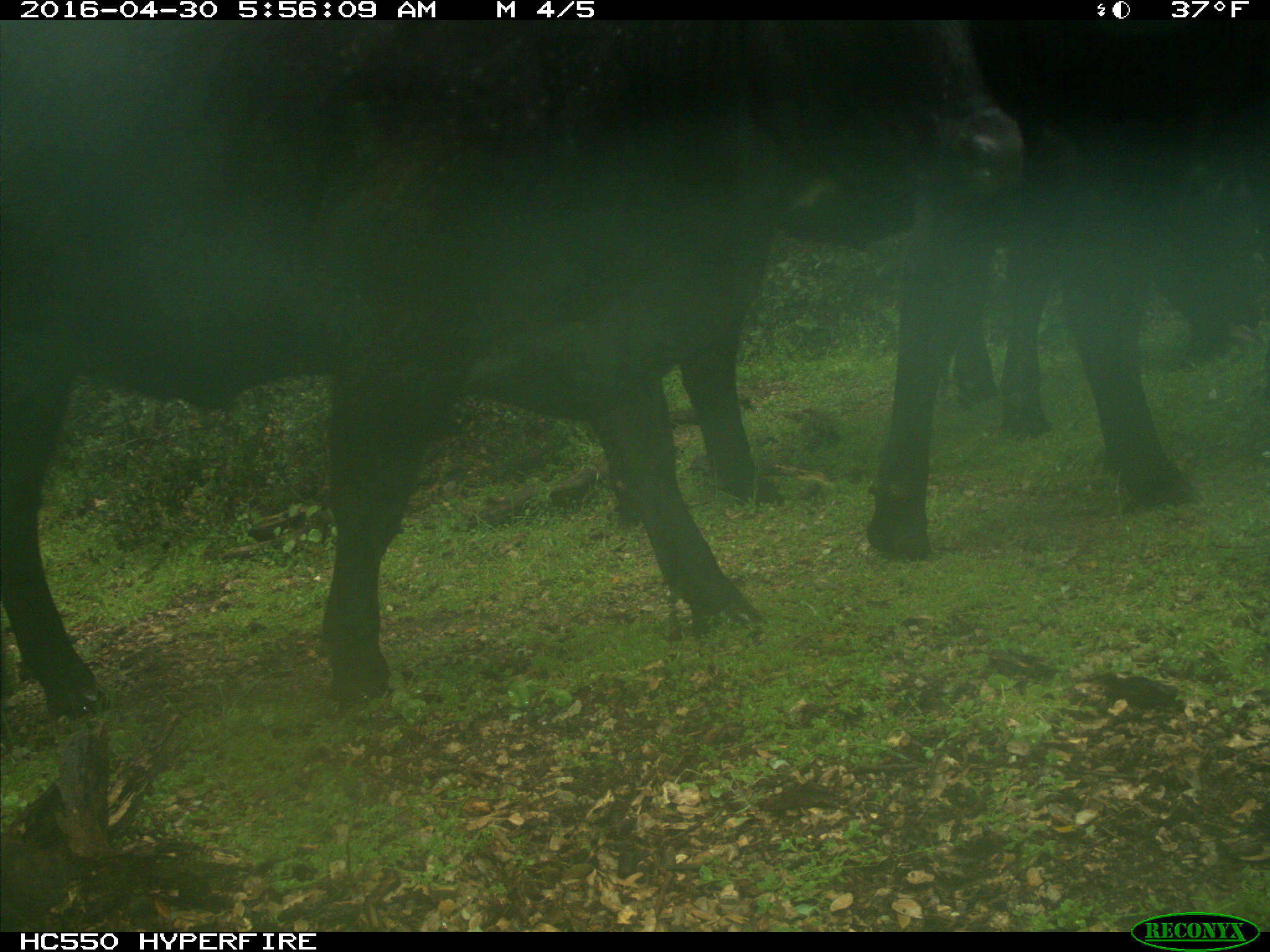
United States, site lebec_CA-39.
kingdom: Animalia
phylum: Chordata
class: Mammalia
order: Artiodactyla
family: Bovidae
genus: Bos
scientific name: Bos taurus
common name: domestic cow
Bos taurus (domestic cow).